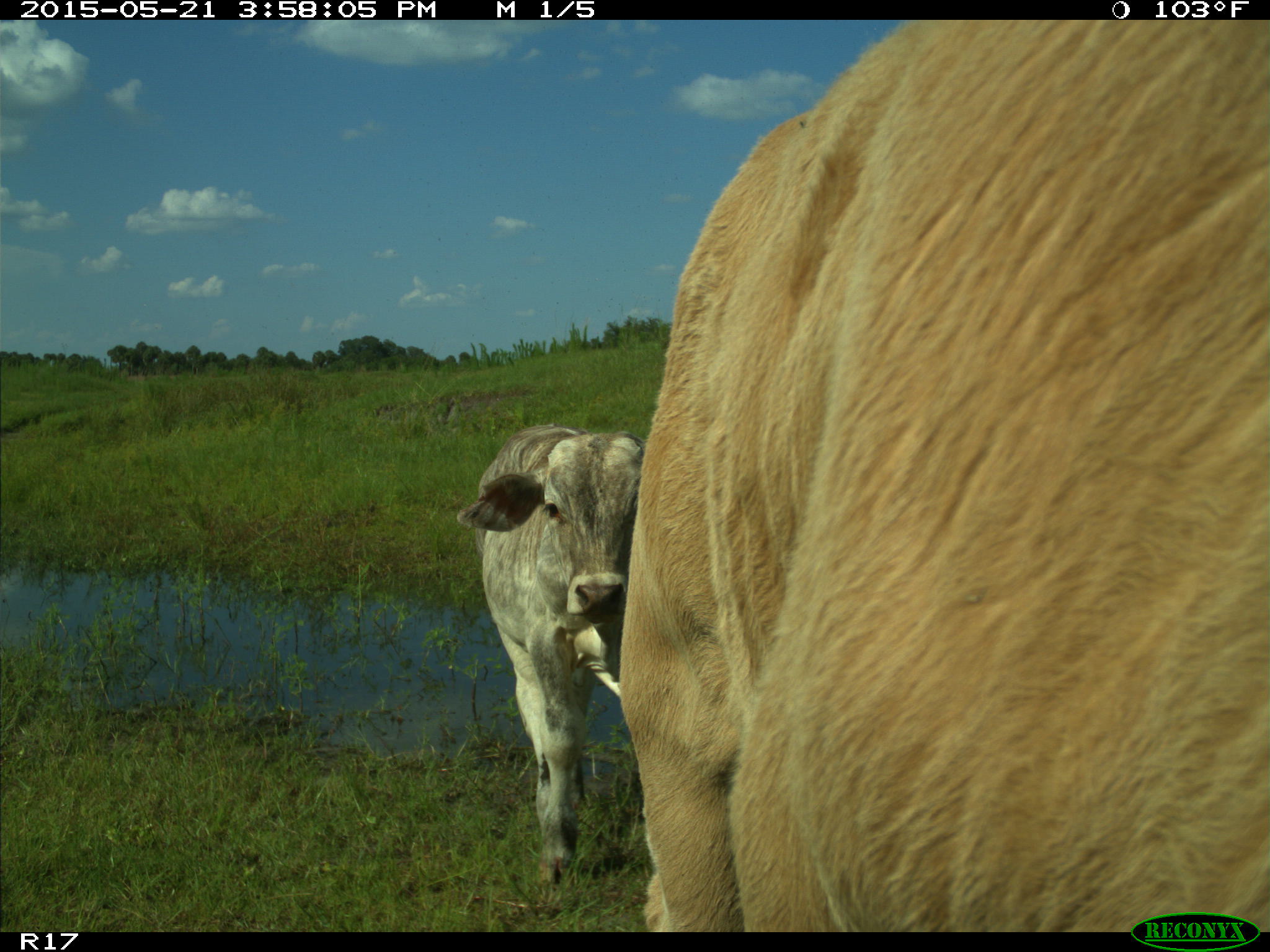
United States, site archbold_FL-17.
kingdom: Animalia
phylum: Chordata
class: Mammalia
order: Artiodactyla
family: Bovidae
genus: Bos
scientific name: Bos taurus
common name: domestic cow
Bos taurus (domestic cow).